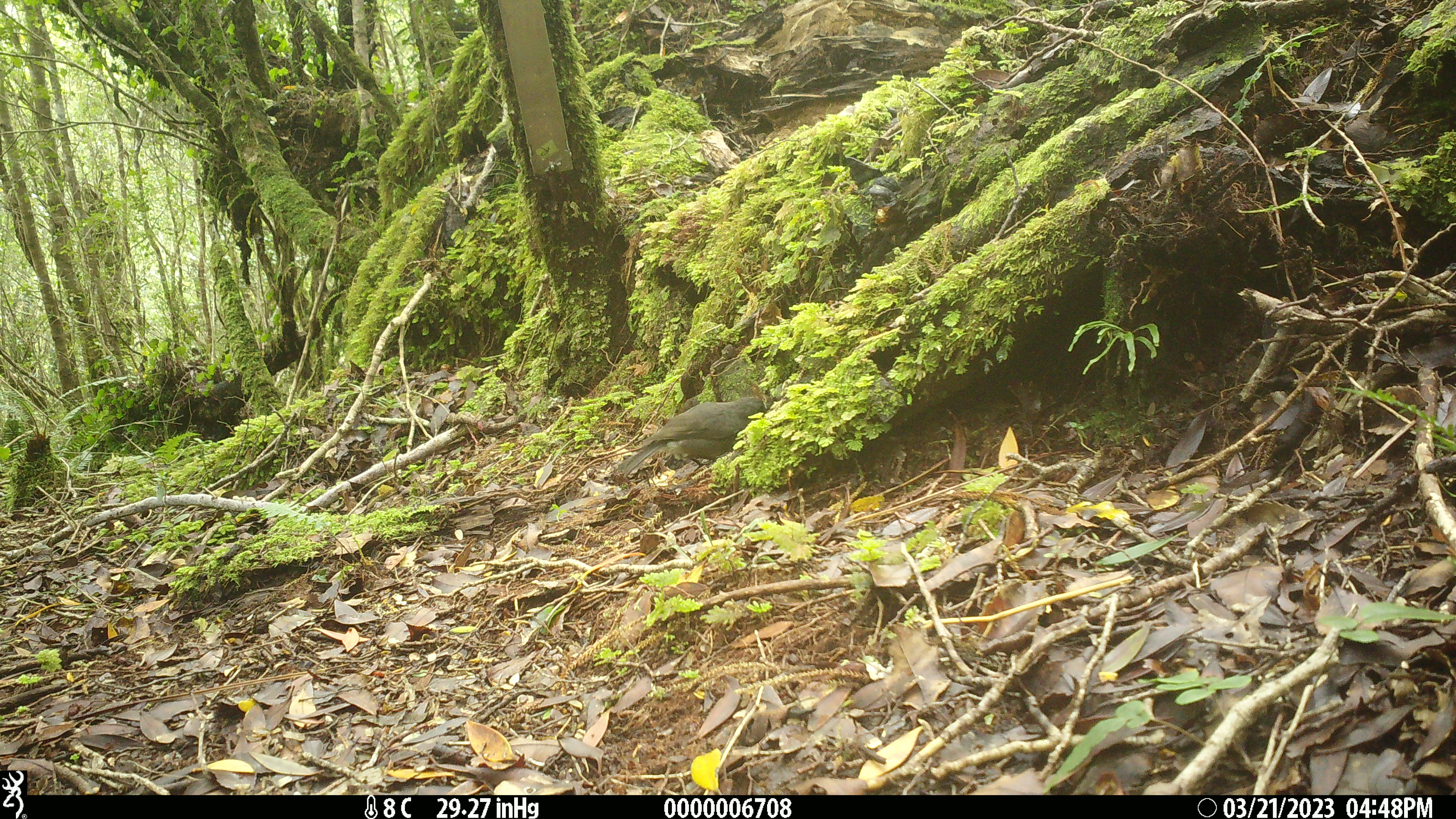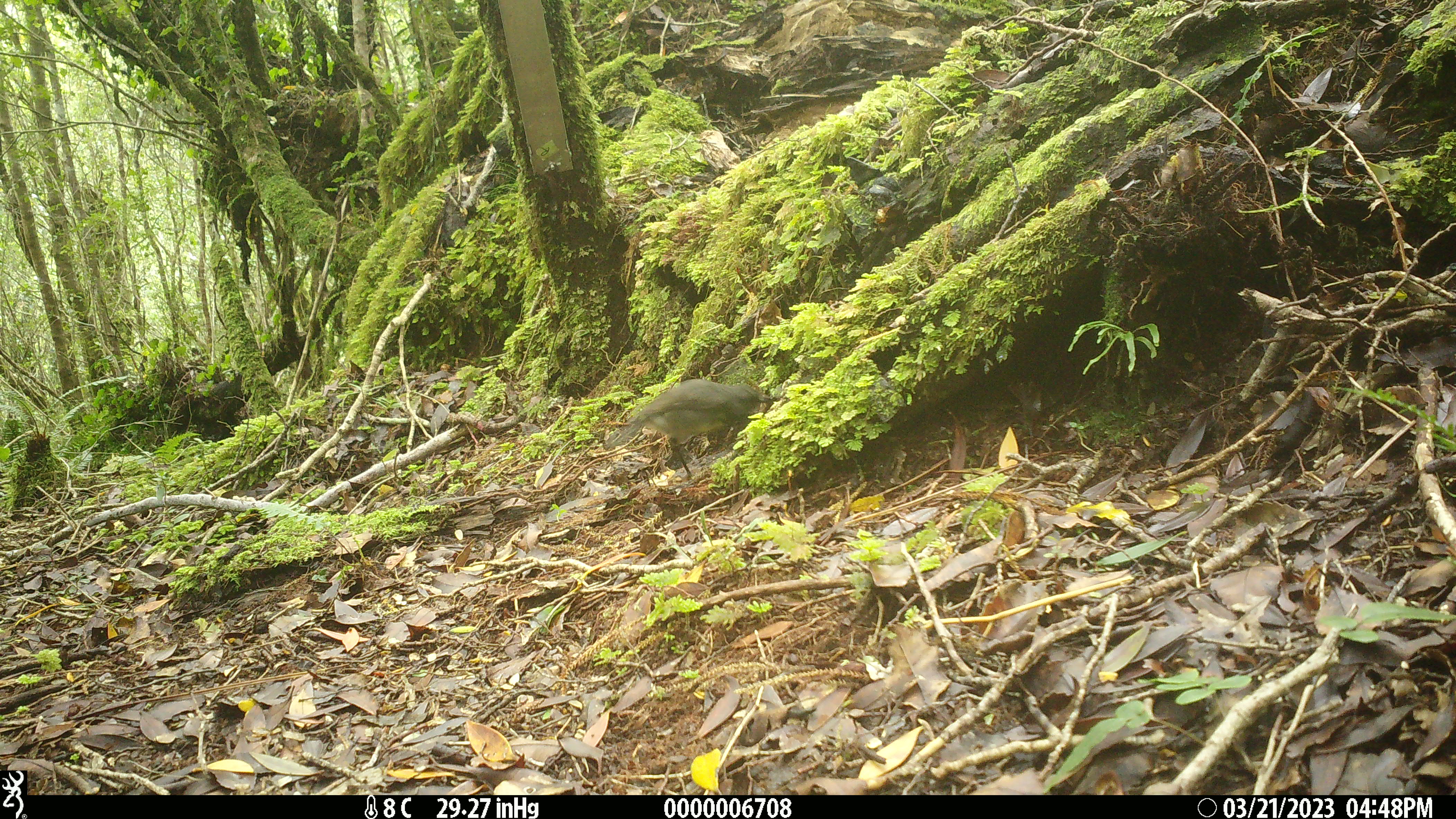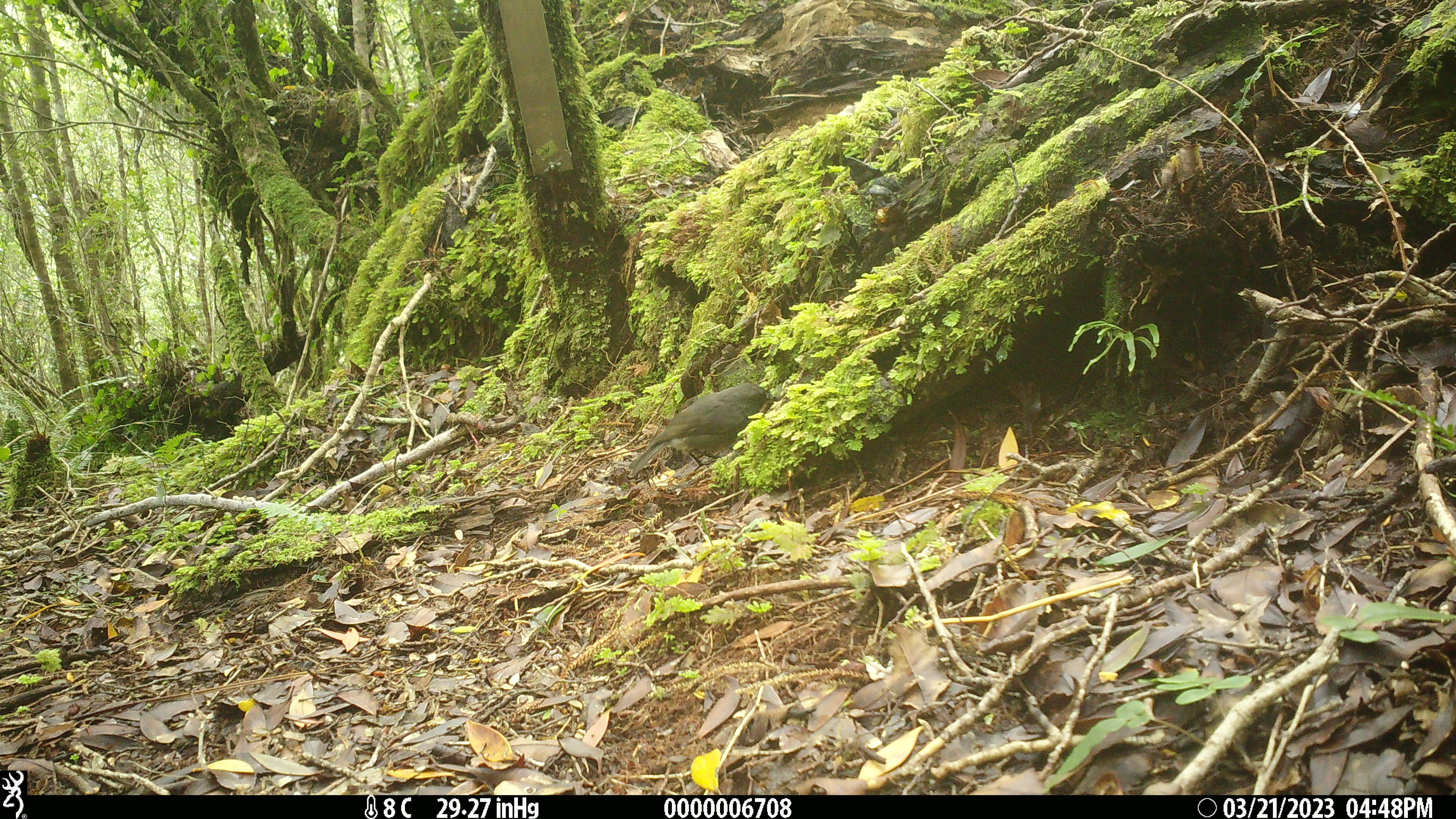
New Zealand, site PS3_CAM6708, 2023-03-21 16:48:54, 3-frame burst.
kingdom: Animalia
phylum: Chordata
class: Aves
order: Passeriformes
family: Petroicidae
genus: Petroica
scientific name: Petroica australis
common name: new zealand robin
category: robin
Robin (new zealand robin) (Petroica australis).